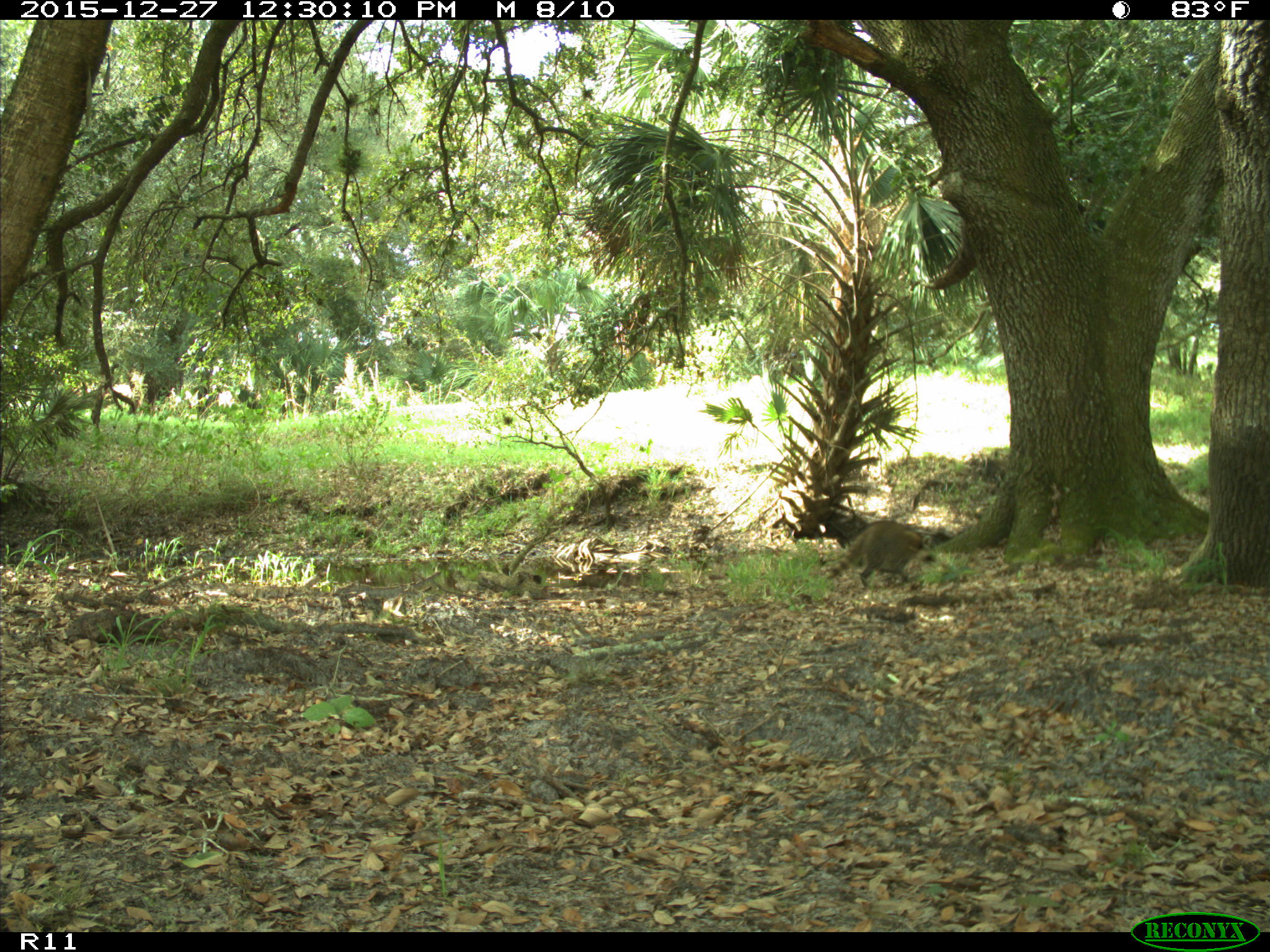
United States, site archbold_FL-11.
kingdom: Animalia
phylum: Chordata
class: Mammalia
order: Carnivora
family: Procyonidae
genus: Procyon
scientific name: Procyon lotor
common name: common raccoon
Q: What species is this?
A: Procyon lotor (common raccoon).